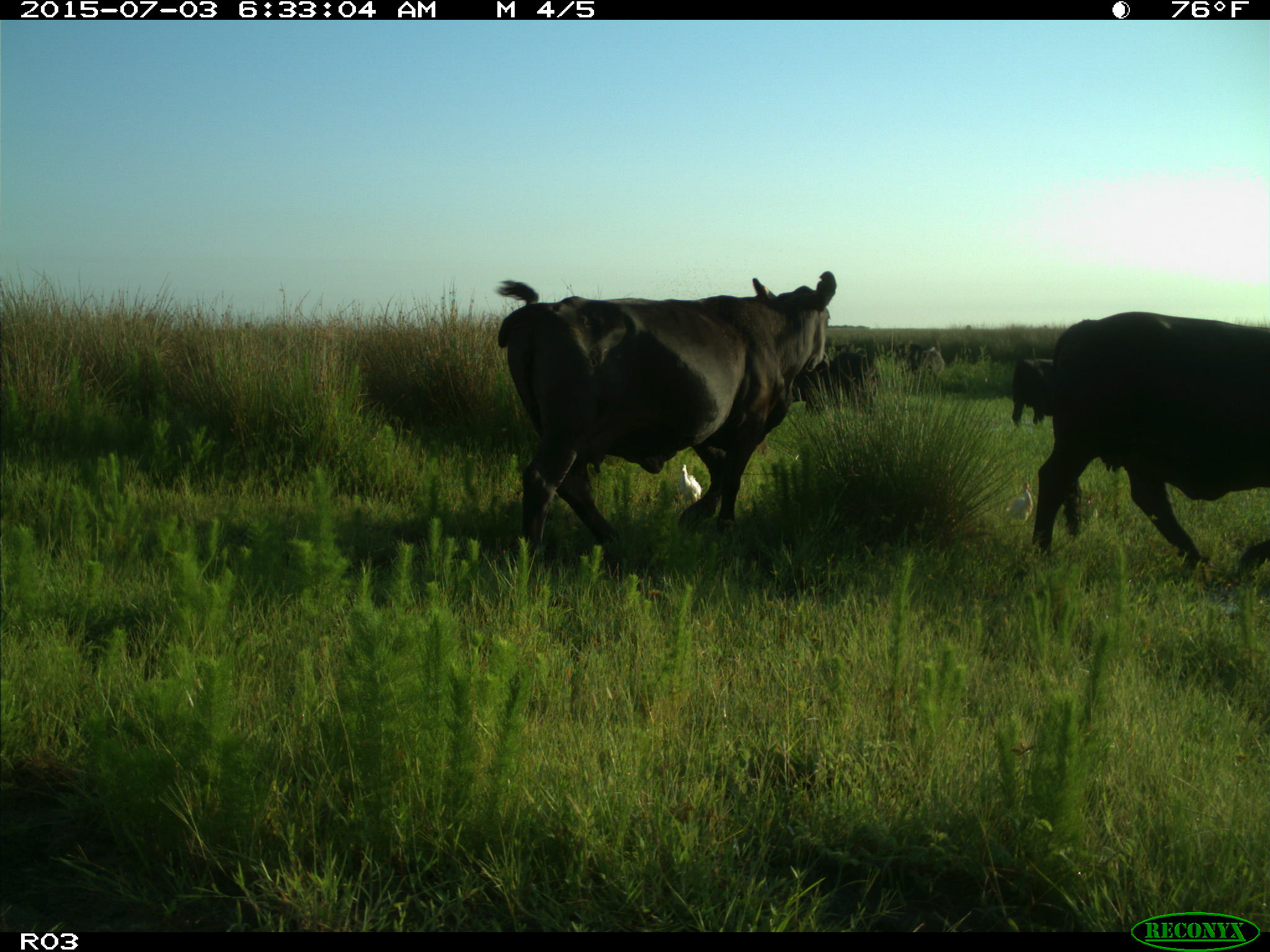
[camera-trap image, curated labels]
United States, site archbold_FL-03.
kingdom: Animalia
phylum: Chordata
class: Mammalia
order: Artiodactyla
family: Bovidae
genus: Bos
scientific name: Bos taurus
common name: domestic cow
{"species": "Bos taurus (domestic cow)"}